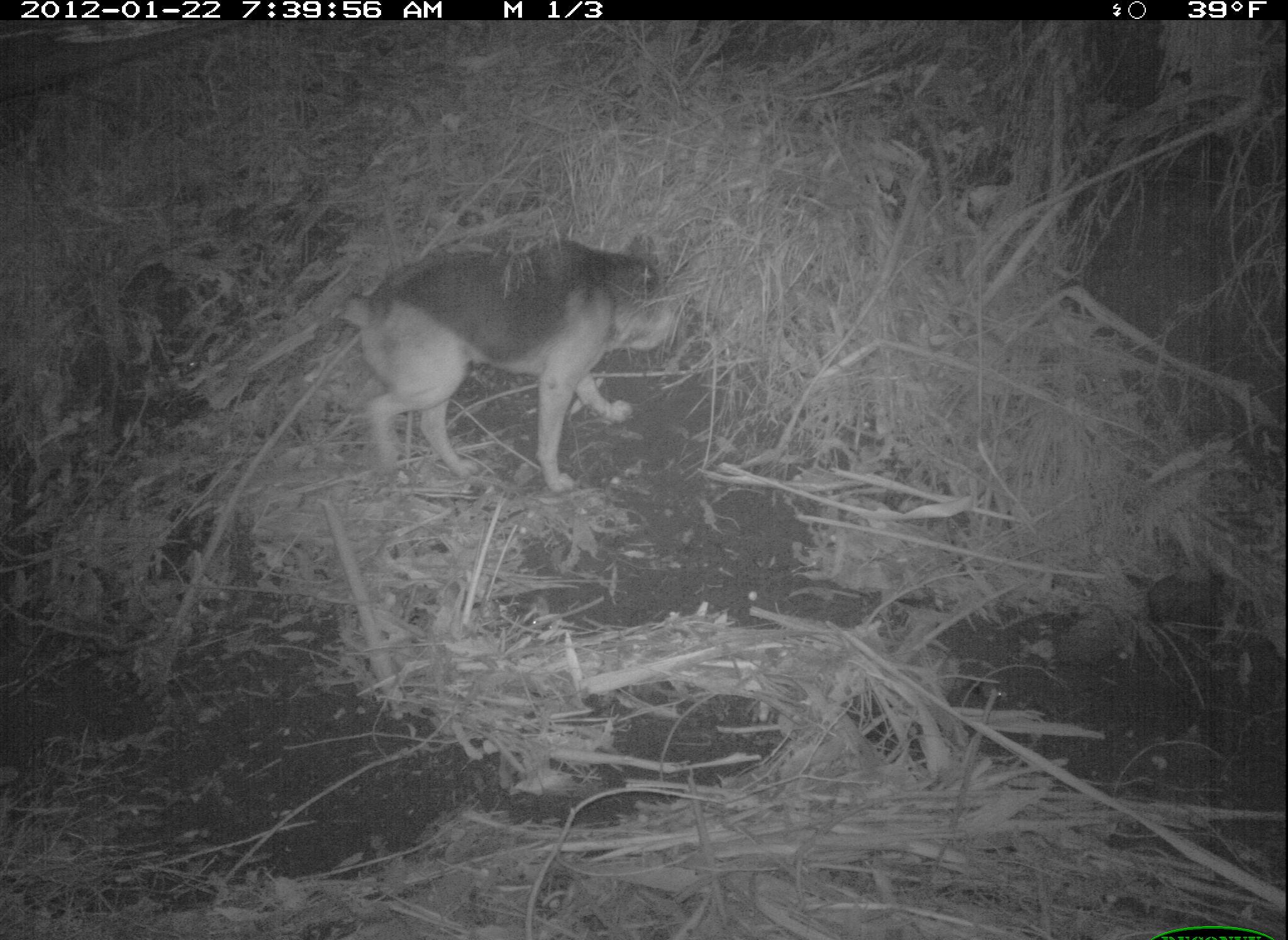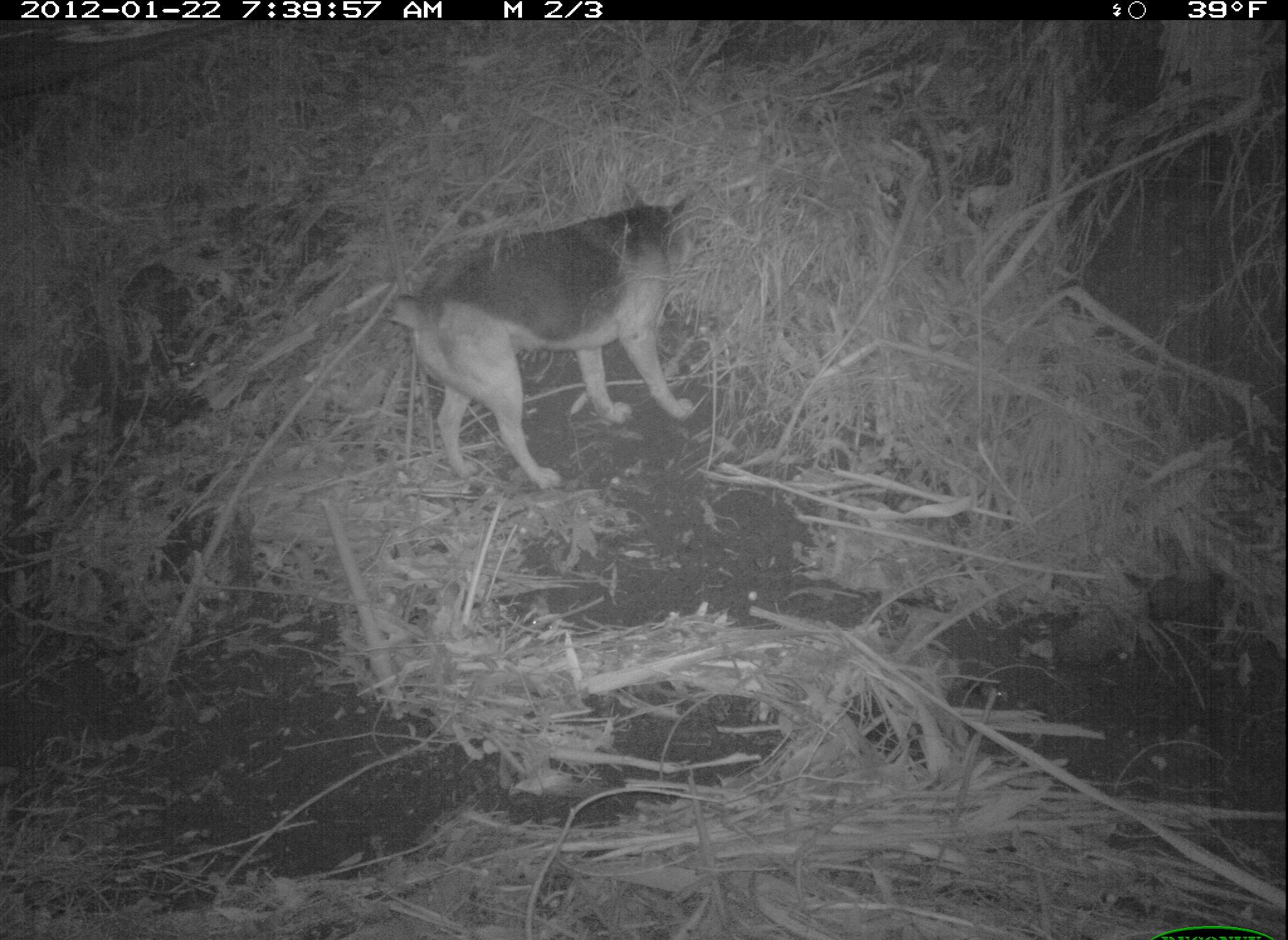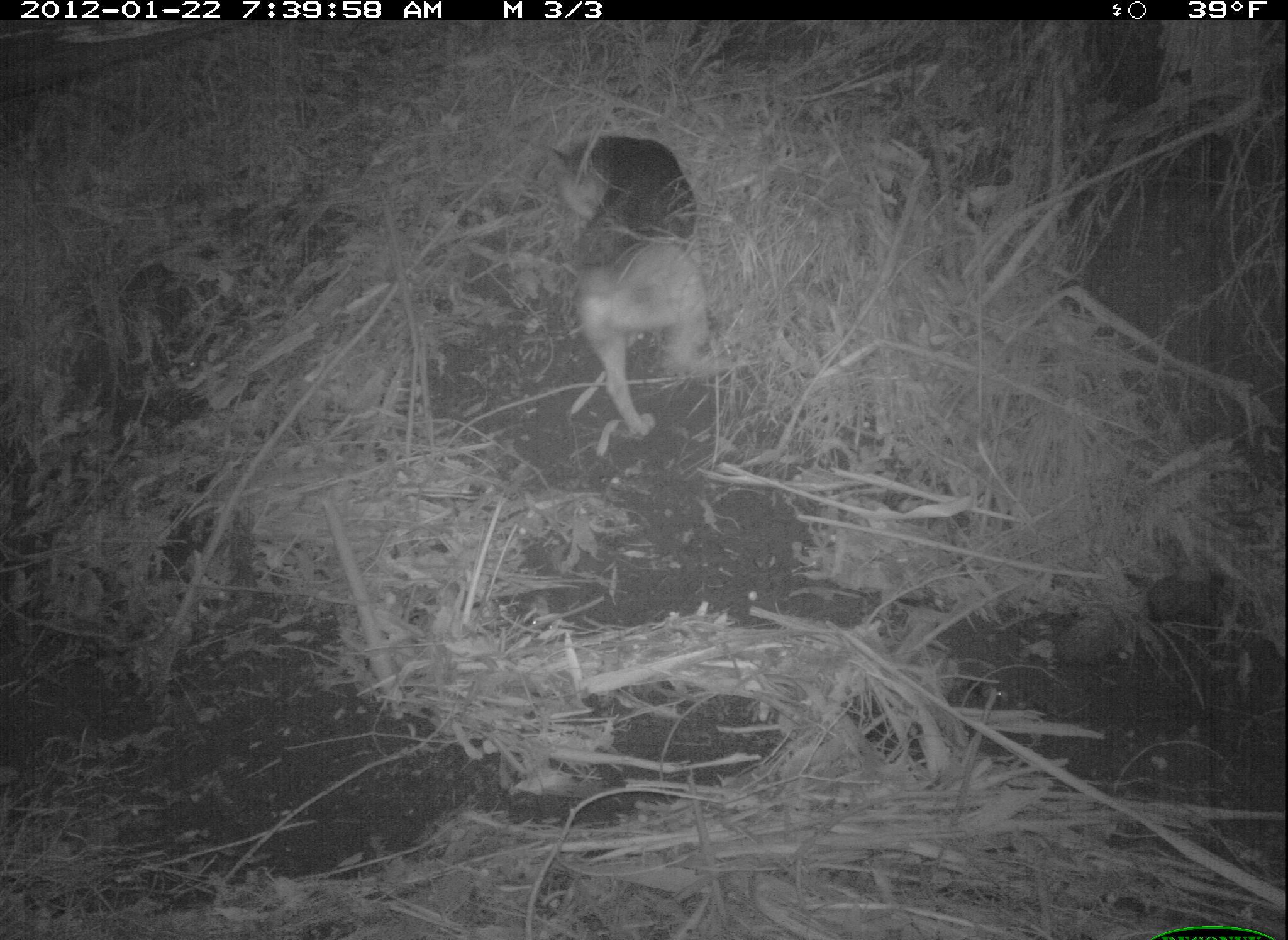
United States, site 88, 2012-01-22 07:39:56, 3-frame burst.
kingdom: Animalia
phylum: Chordata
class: Mammalia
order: Carnivora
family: Canidae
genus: Canis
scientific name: Canis familiaris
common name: domestic dog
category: dog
Dog (domestic dog) (Canis familiaris).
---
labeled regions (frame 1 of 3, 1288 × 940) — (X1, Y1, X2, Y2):
dog: (328, 222, 697, 498)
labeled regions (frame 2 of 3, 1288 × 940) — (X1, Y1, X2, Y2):
dog: (372, 184, 712, 505)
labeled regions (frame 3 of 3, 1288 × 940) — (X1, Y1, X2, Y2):
dog: (540, 123, 764, 449)